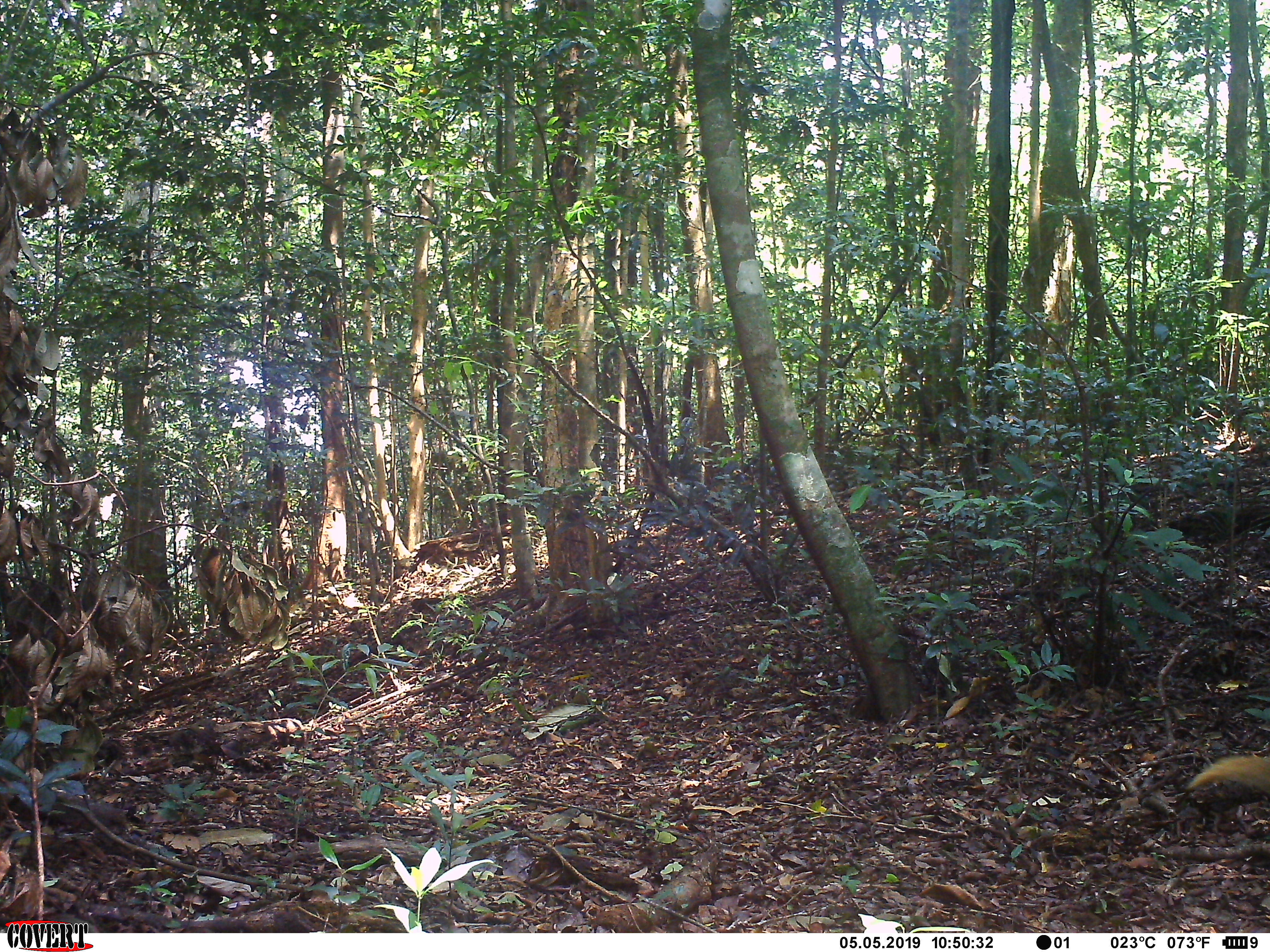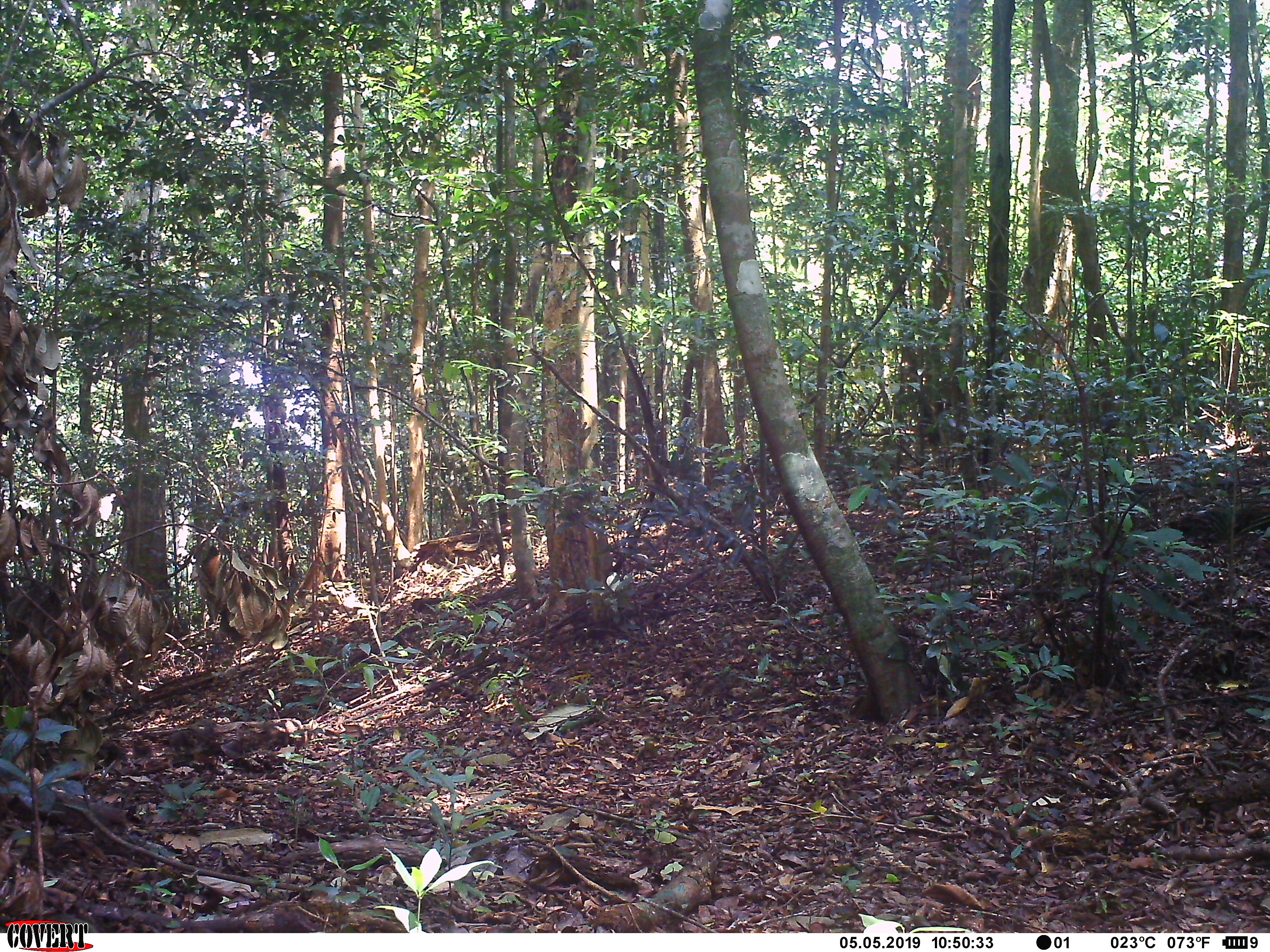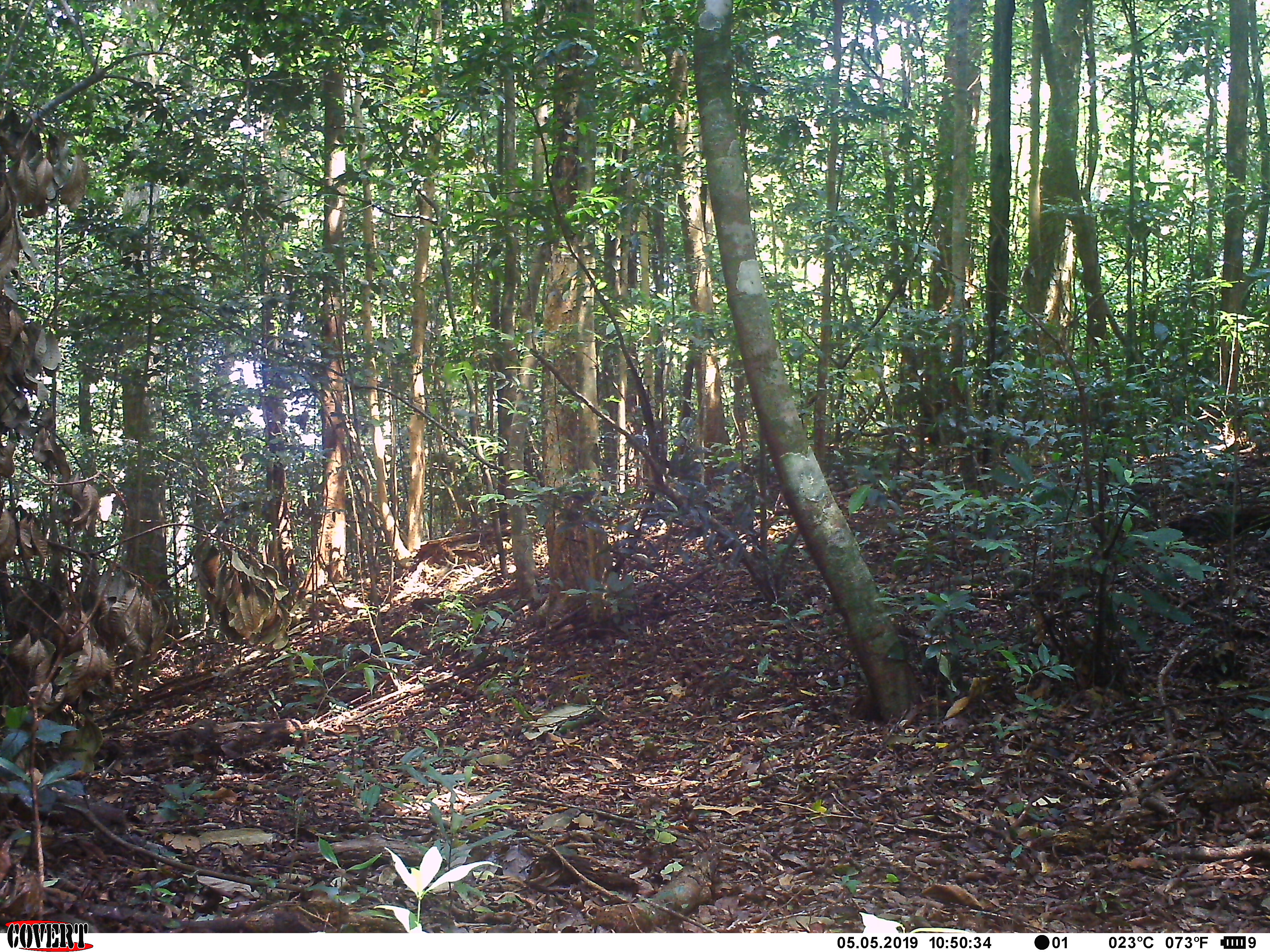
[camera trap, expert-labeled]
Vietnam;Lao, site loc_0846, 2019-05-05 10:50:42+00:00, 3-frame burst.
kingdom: Animalia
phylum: Chordata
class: Mammalia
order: Carnivora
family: Herpestidae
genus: Urva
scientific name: Urva urva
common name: crab-eating mongoose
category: crab eating mongoose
Crab eating mongoose (crab-eating mongoose) (Urva urva). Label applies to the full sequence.